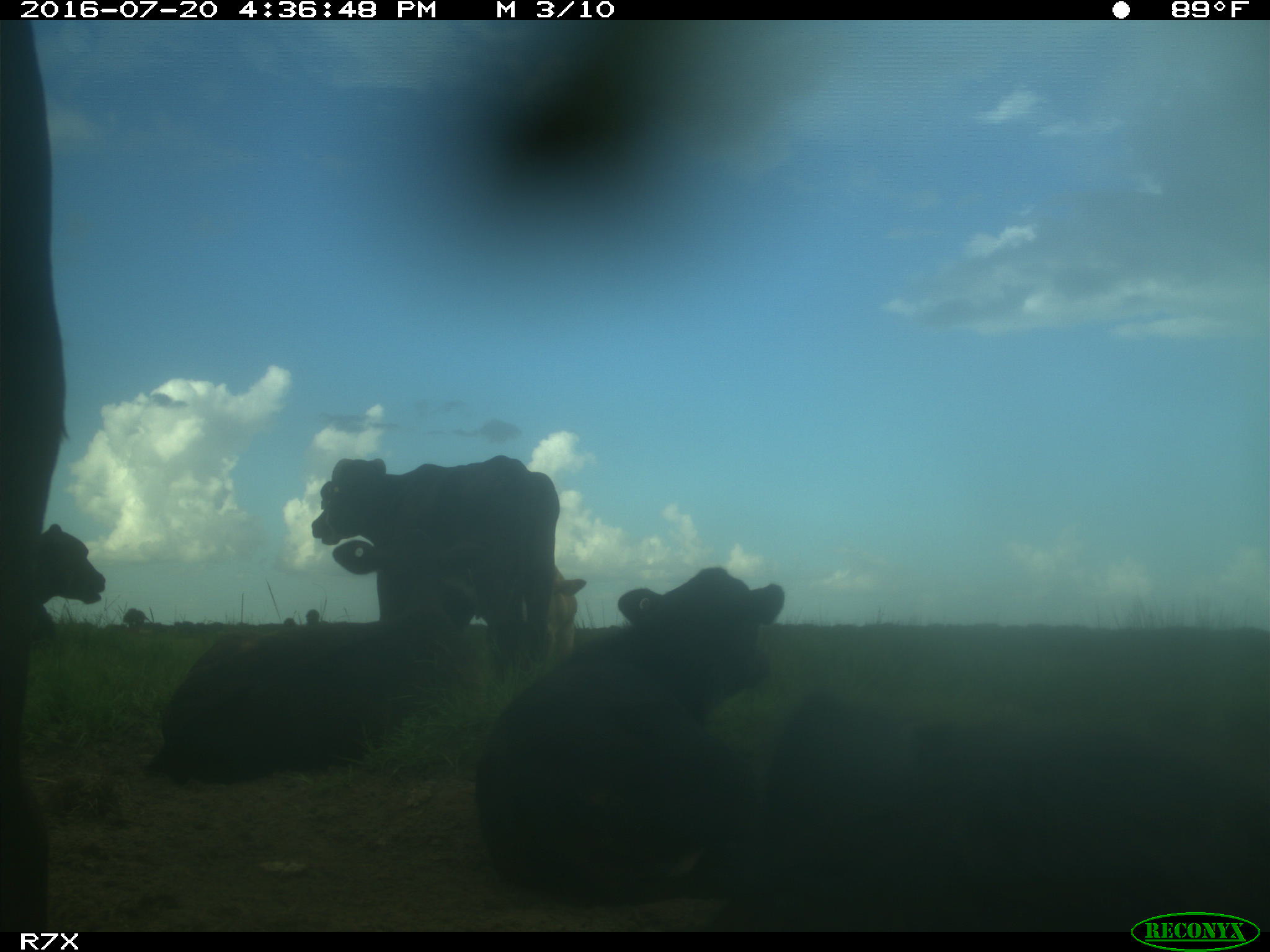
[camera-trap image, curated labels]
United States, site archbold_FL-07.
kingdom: Animalia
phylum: Chordata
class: Mammalia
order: Artiodactyla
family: Bovidae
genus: Bos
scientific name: Bos taurus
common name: domestic cow